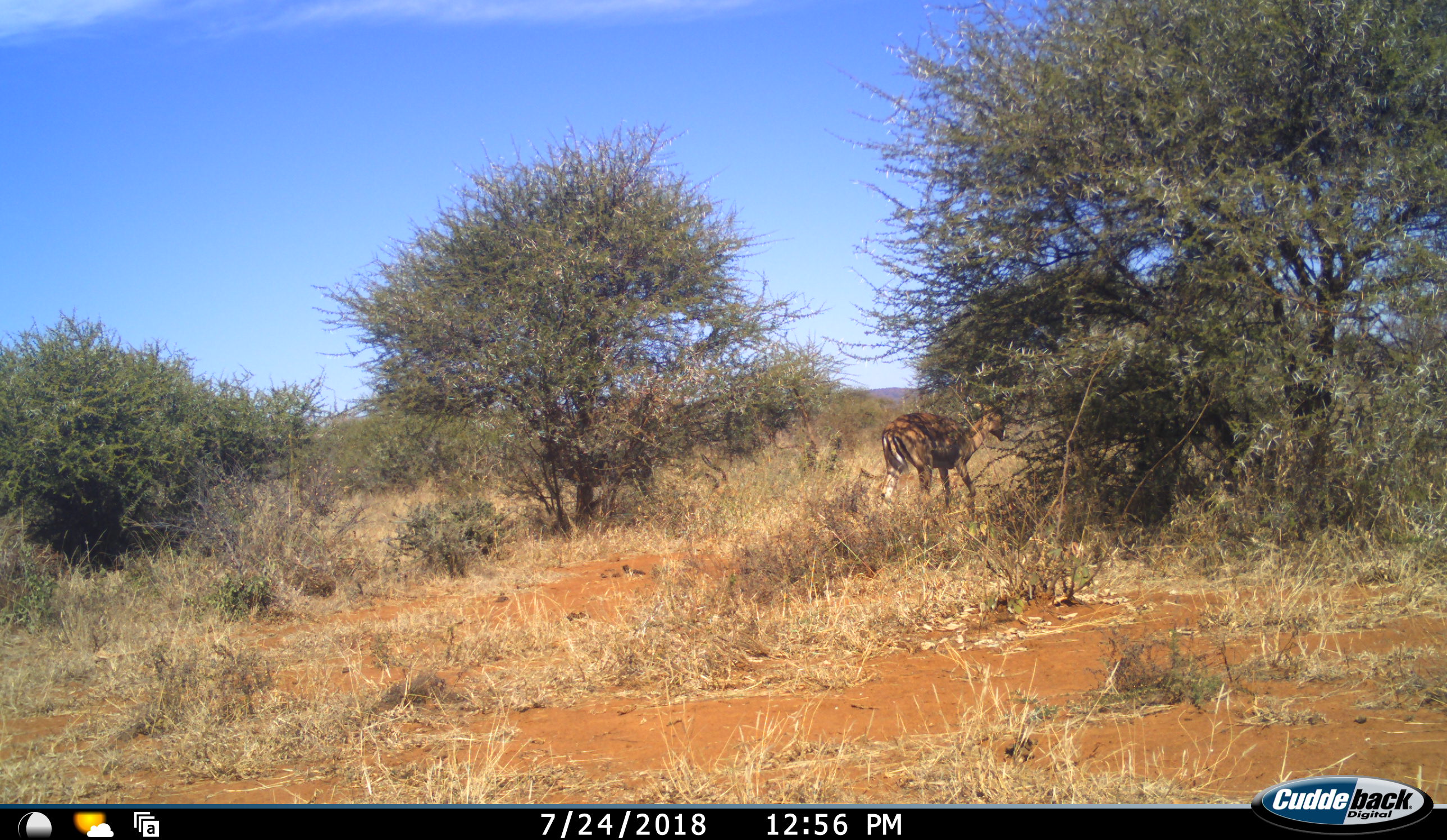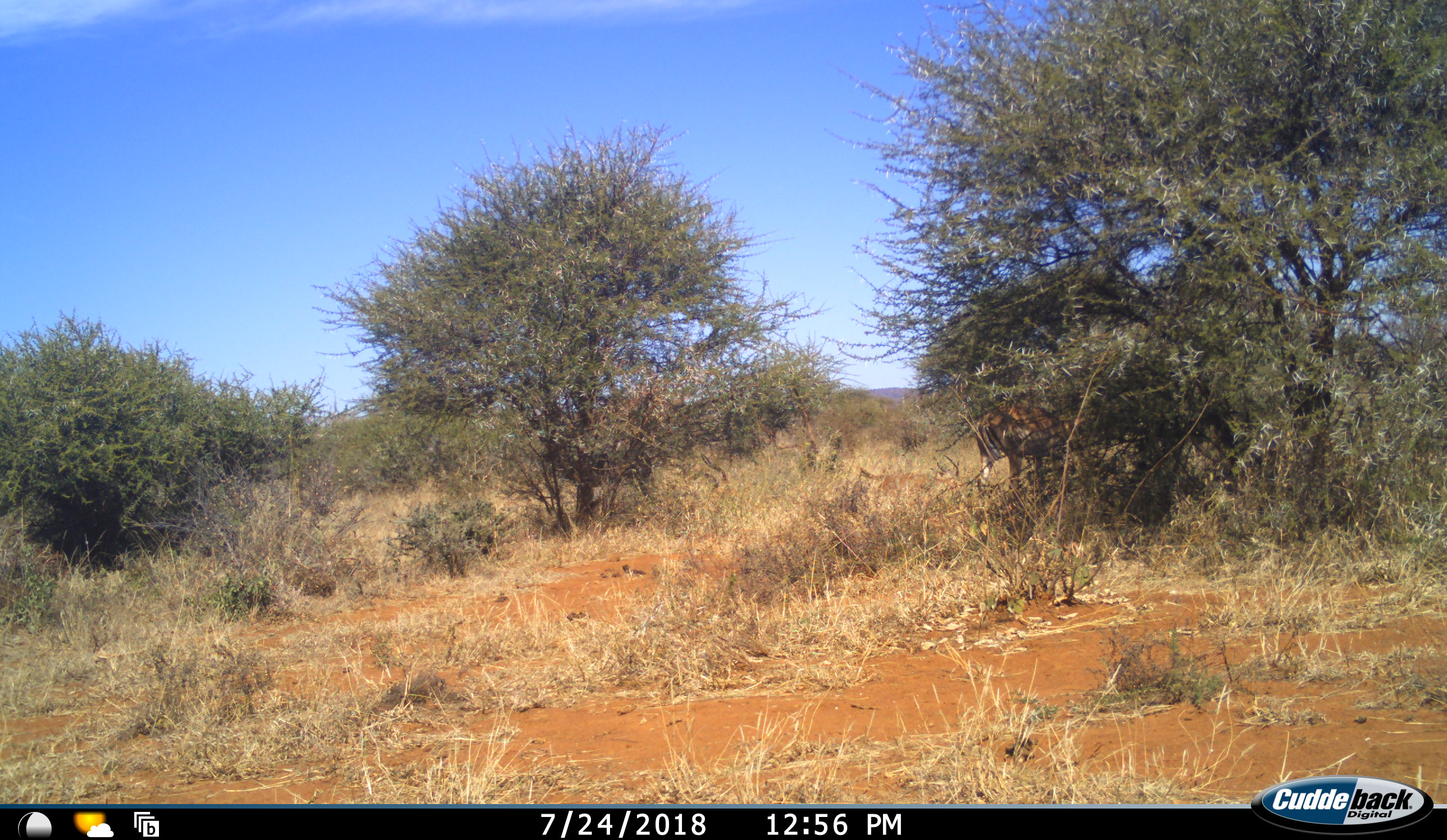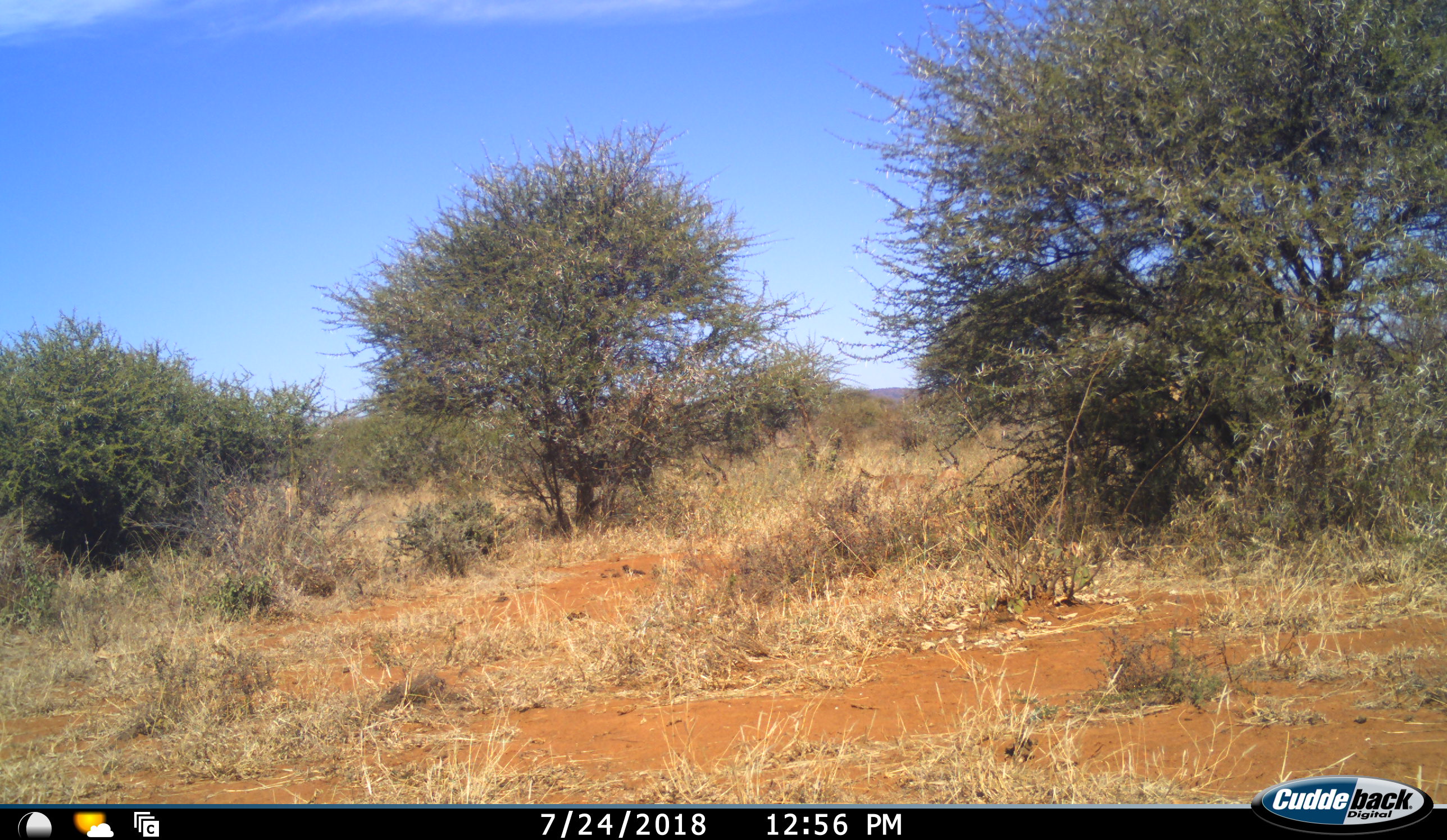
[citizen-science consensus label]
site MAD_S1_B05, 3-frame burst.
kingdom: Animalia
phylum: Chordata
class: Mammalia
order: Artiodactyla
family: Bovidae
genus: Aepyceros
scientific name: Aepyceros melampus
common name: impala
Impala (Aepyceros melampus), count 1. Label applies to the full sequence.